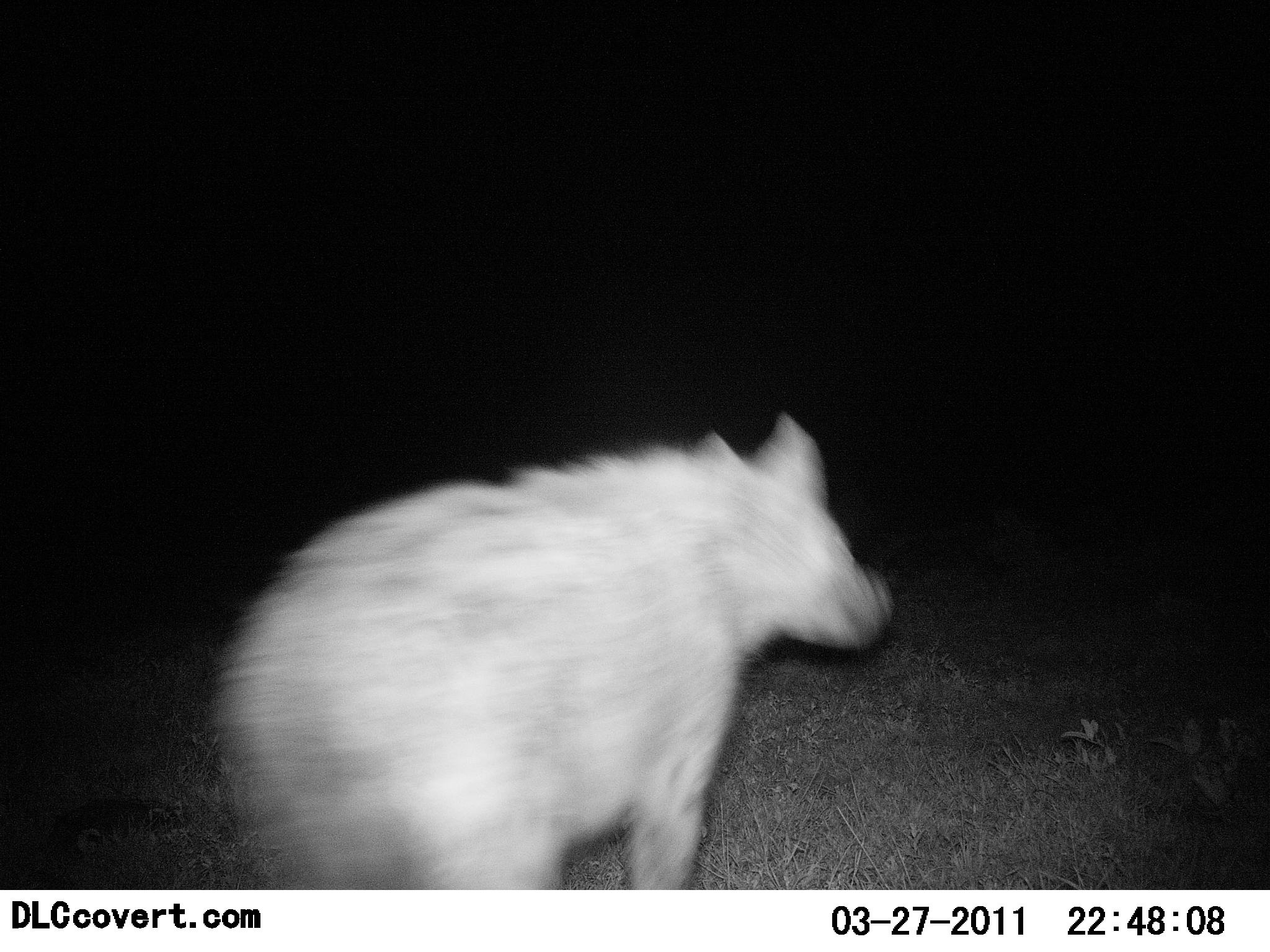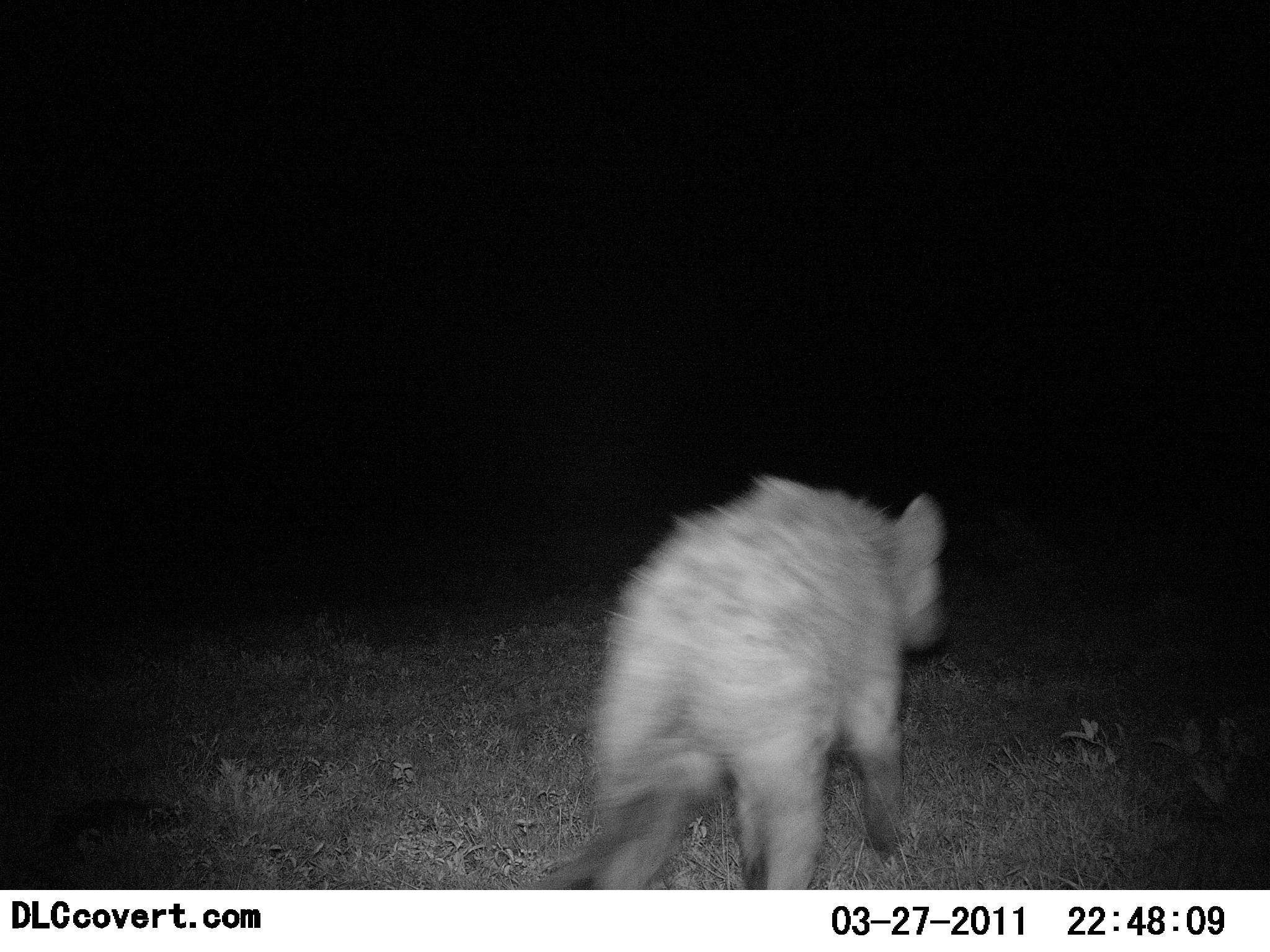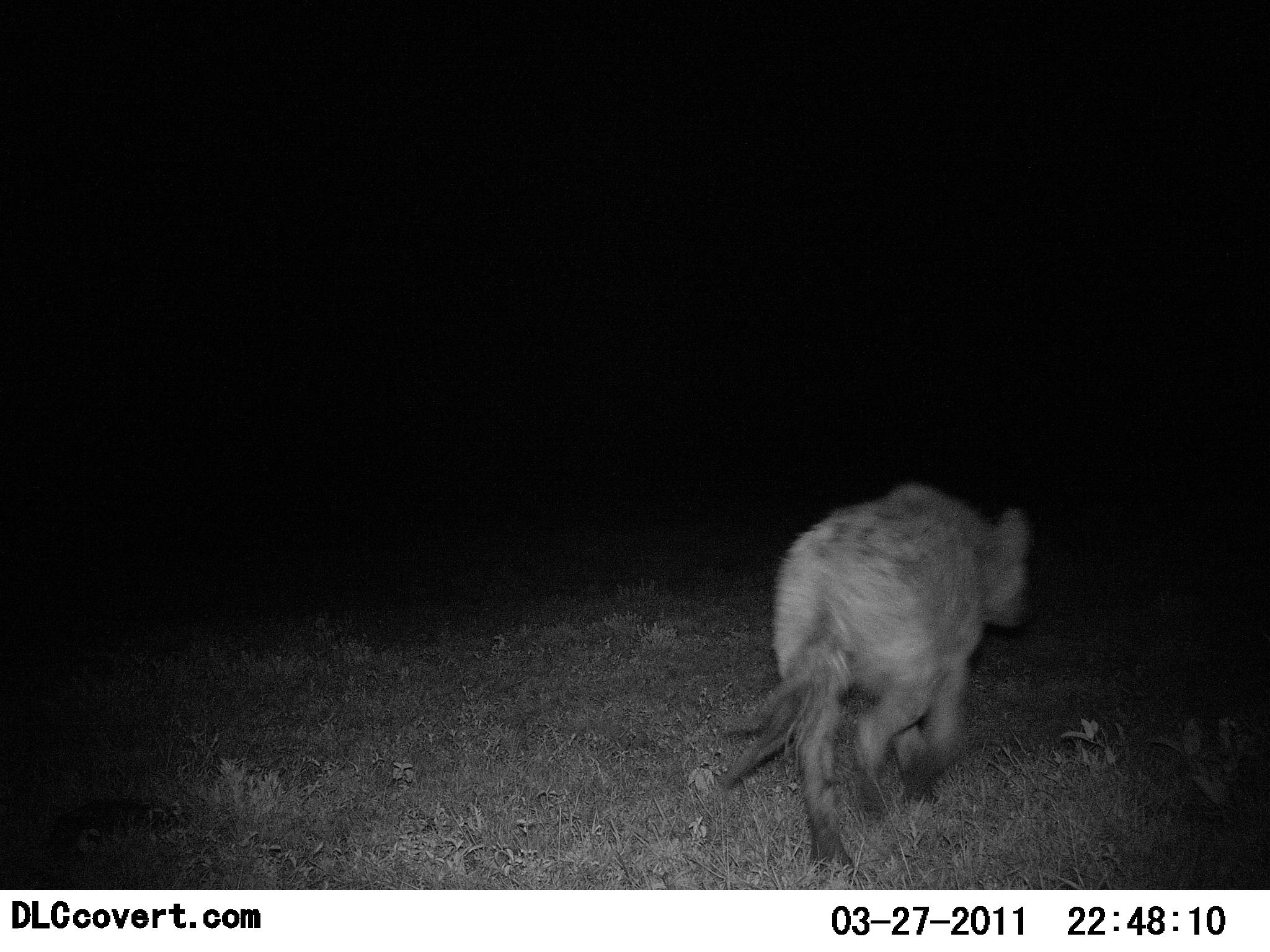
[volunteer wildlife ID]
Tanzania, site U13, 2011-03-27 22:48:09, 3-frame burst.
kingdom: Animalia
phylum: Chordata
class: Mammalia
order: Carnivora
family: Hyaenidae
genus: Crocuta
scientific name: Crocuta crocuta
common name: spotted hyena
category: hyenaspotted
Hyenaspotted (spotted hyena) (Crocuta crocuta), count 1. Behavior (volunteer vote fractions): standing 7%, resting 0%, moving 100%, interacting 0%. Young present (vote fraction): 0%. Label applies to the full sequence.